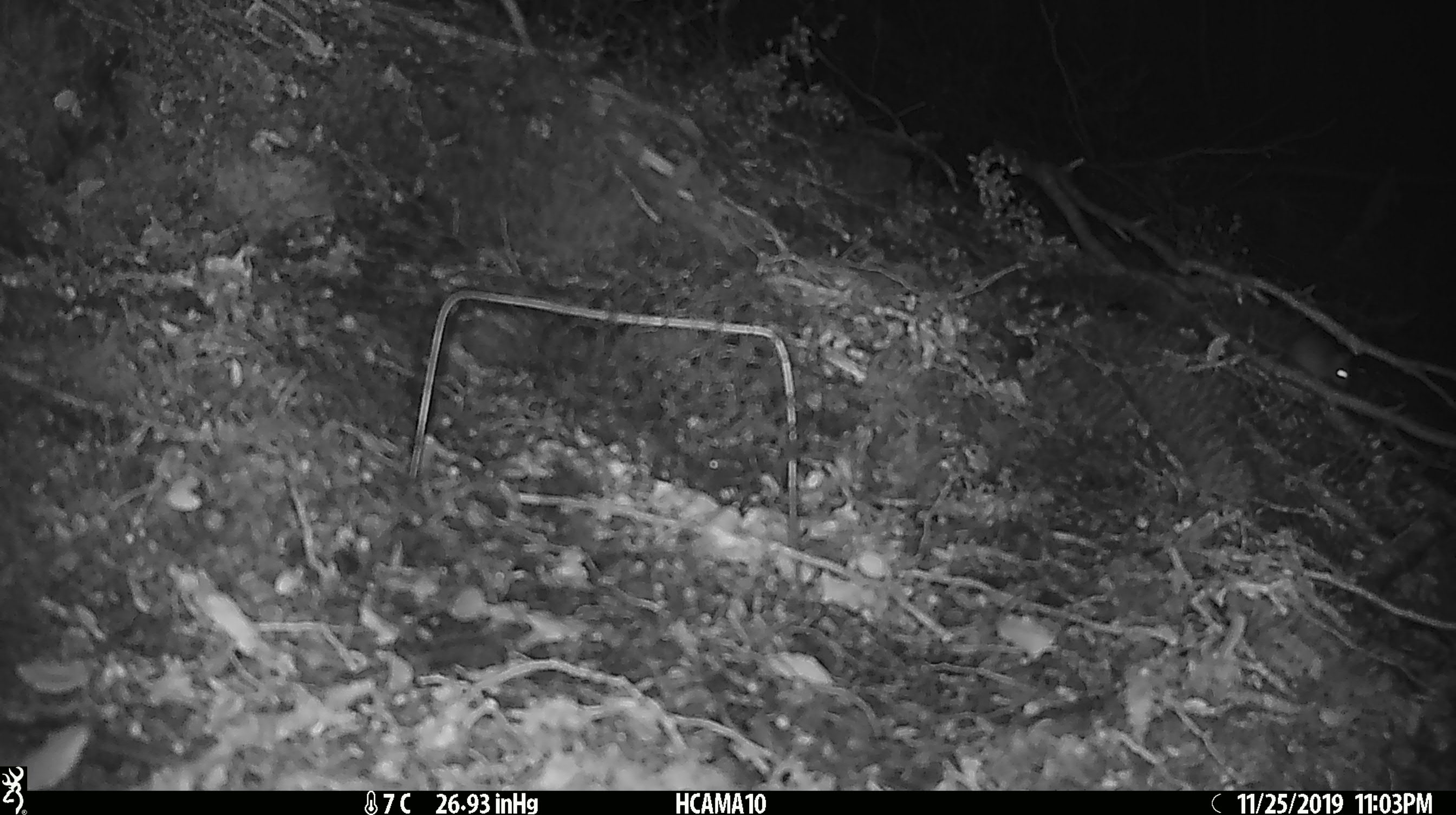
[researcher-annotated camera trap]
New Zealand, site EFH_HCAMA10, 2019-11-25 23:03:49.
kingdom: Animalia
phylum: Chordata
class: Mammalia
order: Rodentia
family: Muridae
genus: Mus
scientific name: Mus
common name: mouse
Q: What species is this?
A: Mouse (Mus).